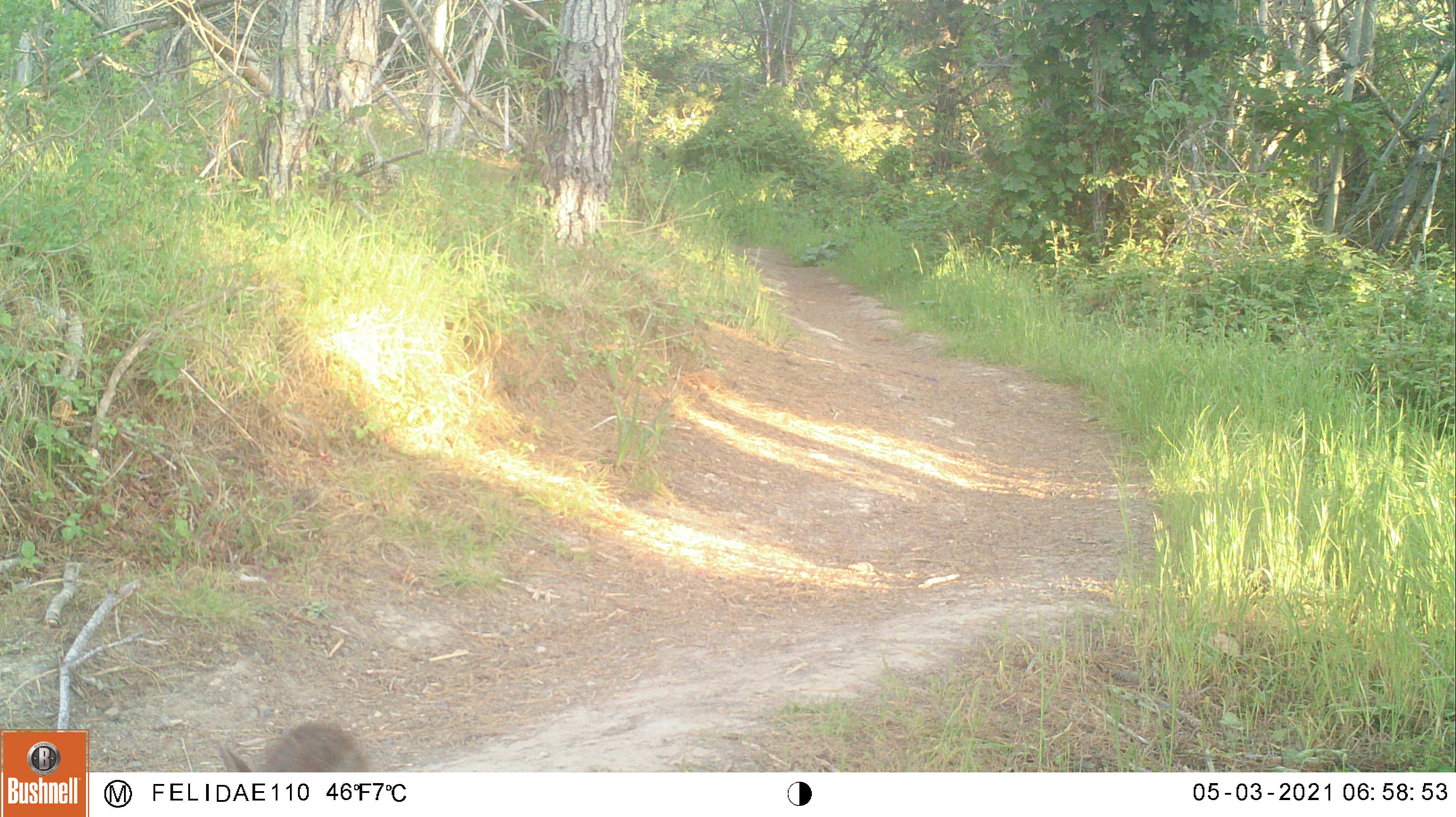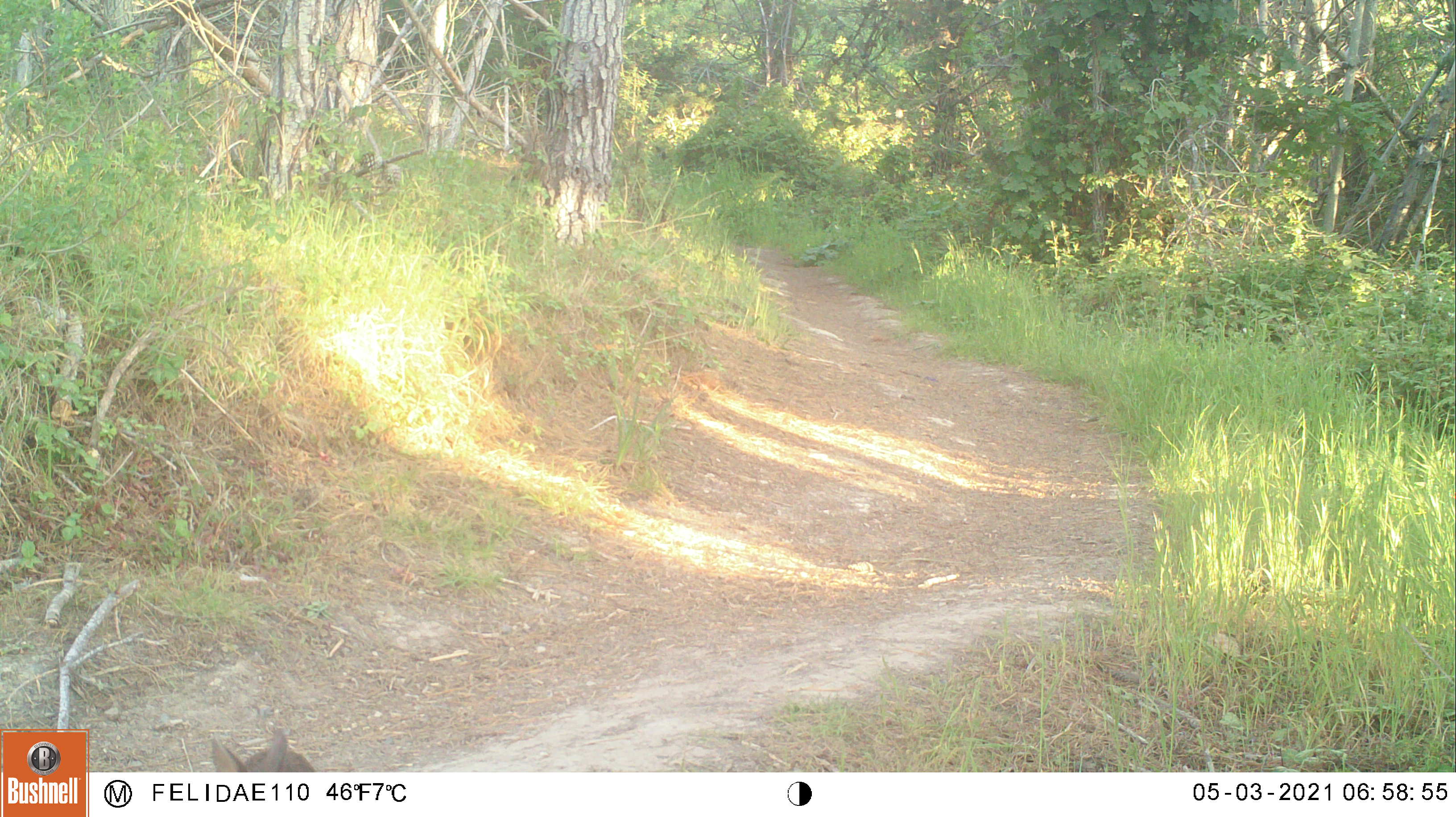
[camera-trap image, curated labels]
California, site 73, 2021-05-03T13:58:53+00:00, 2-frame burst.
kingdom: Animalia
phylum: Chordata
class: Mammalia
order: Lagomorpha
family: Leporidae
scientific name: Leporidae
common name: rabbit